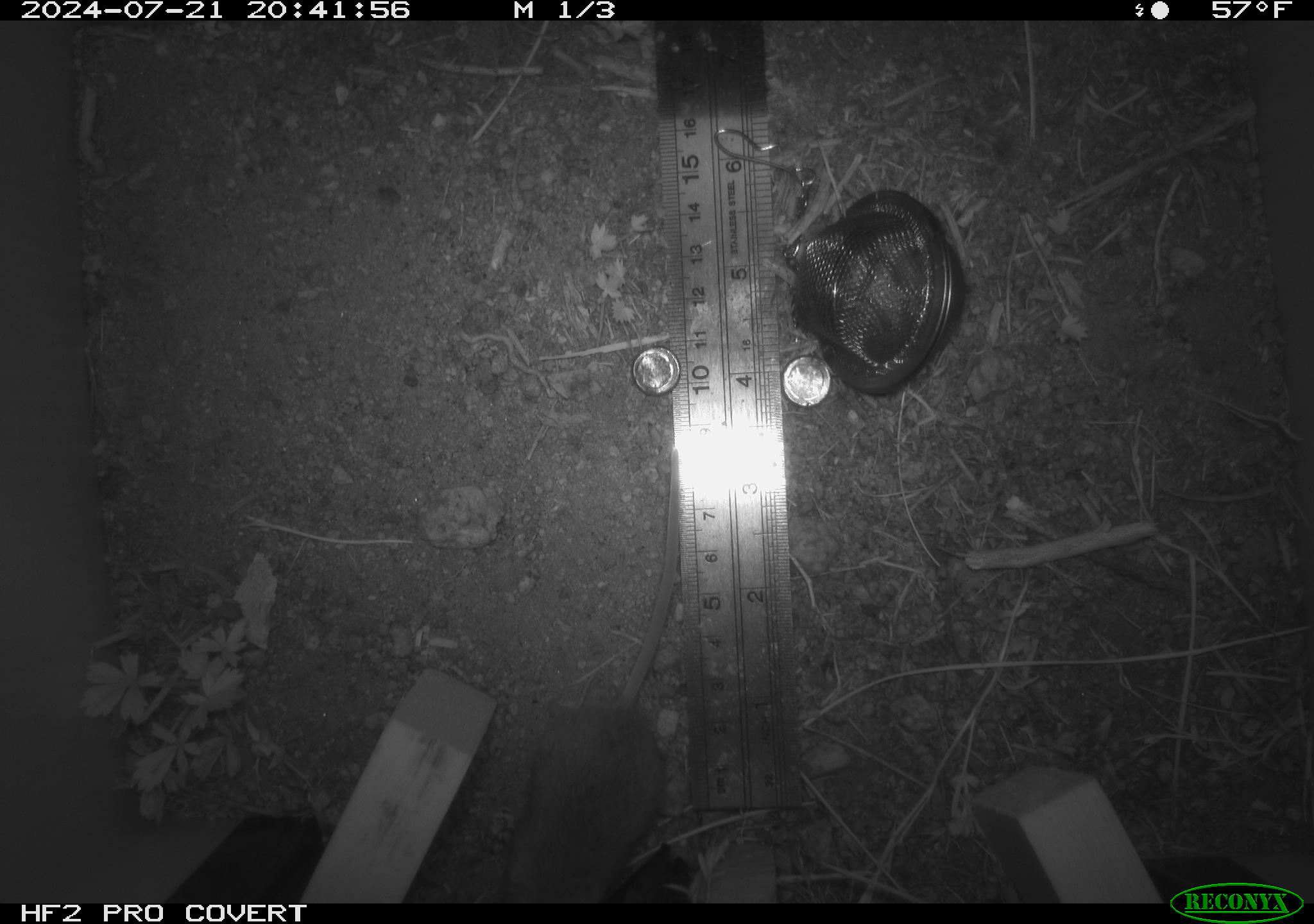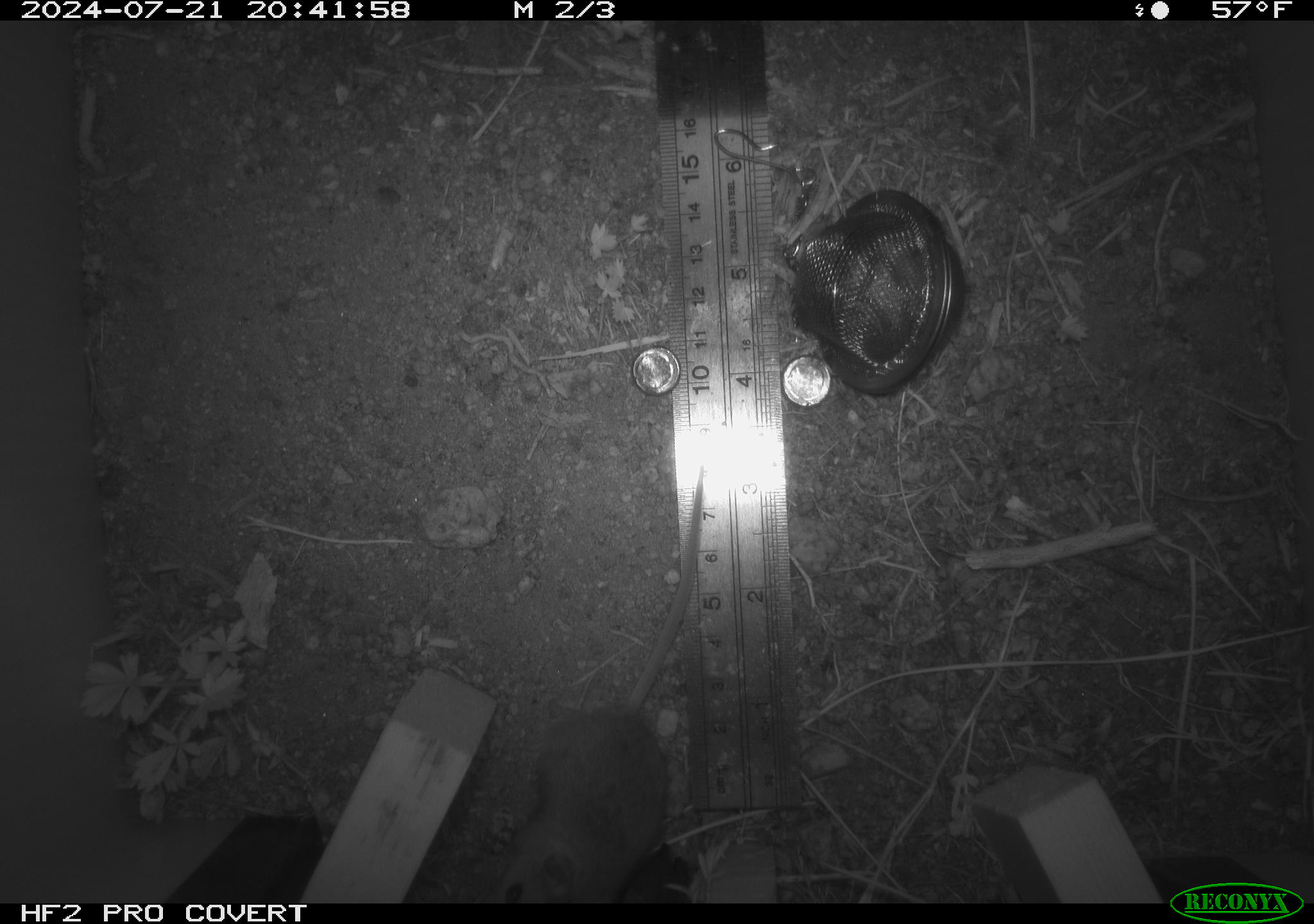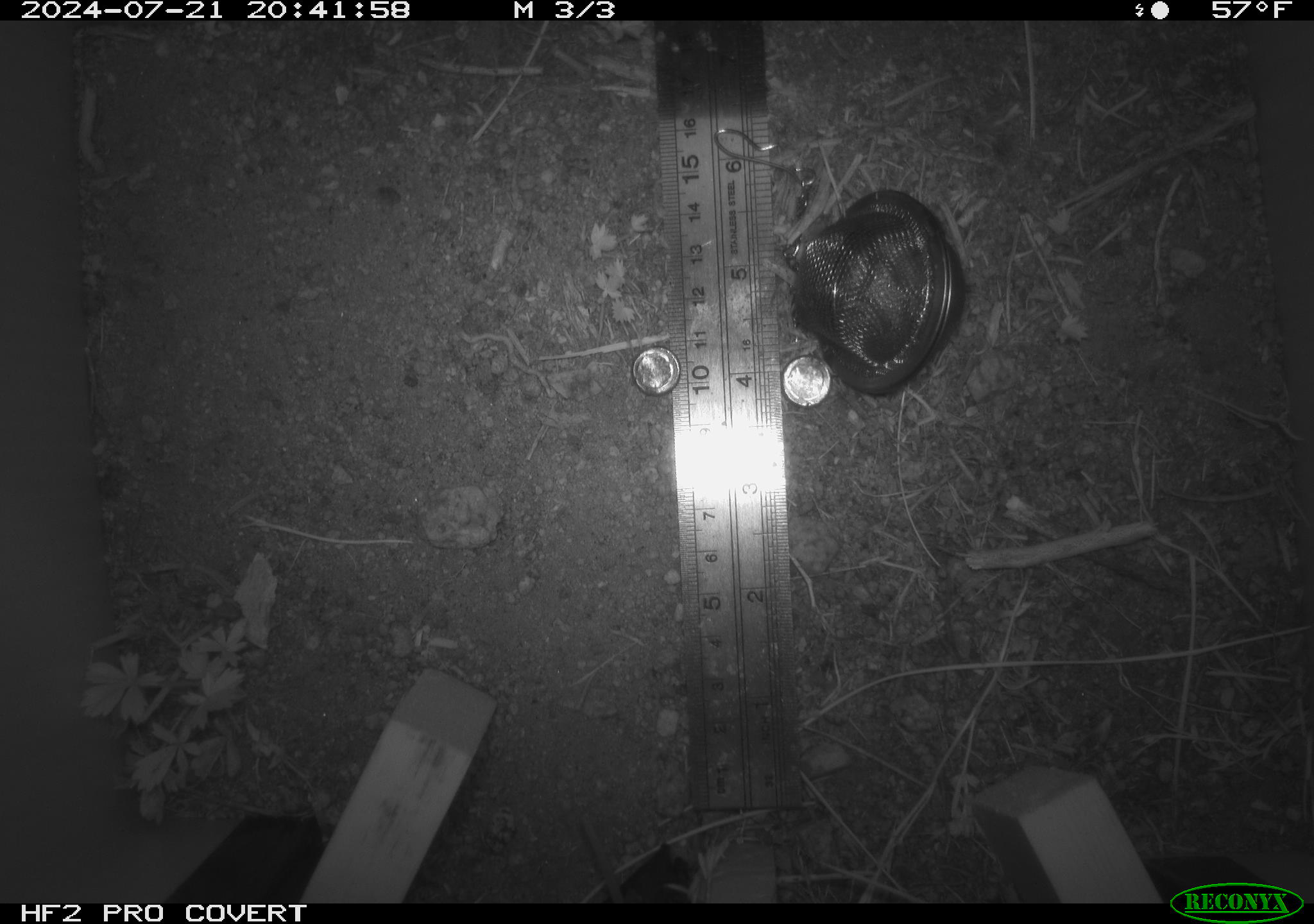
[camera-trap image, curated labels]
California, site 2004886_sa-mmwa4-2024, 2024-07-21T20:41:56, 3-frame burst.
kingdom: Animalia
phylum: Chordata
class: Mammalia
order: Rodentia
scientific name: Rodentia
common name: mouse species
Mouse species (Rodentia).